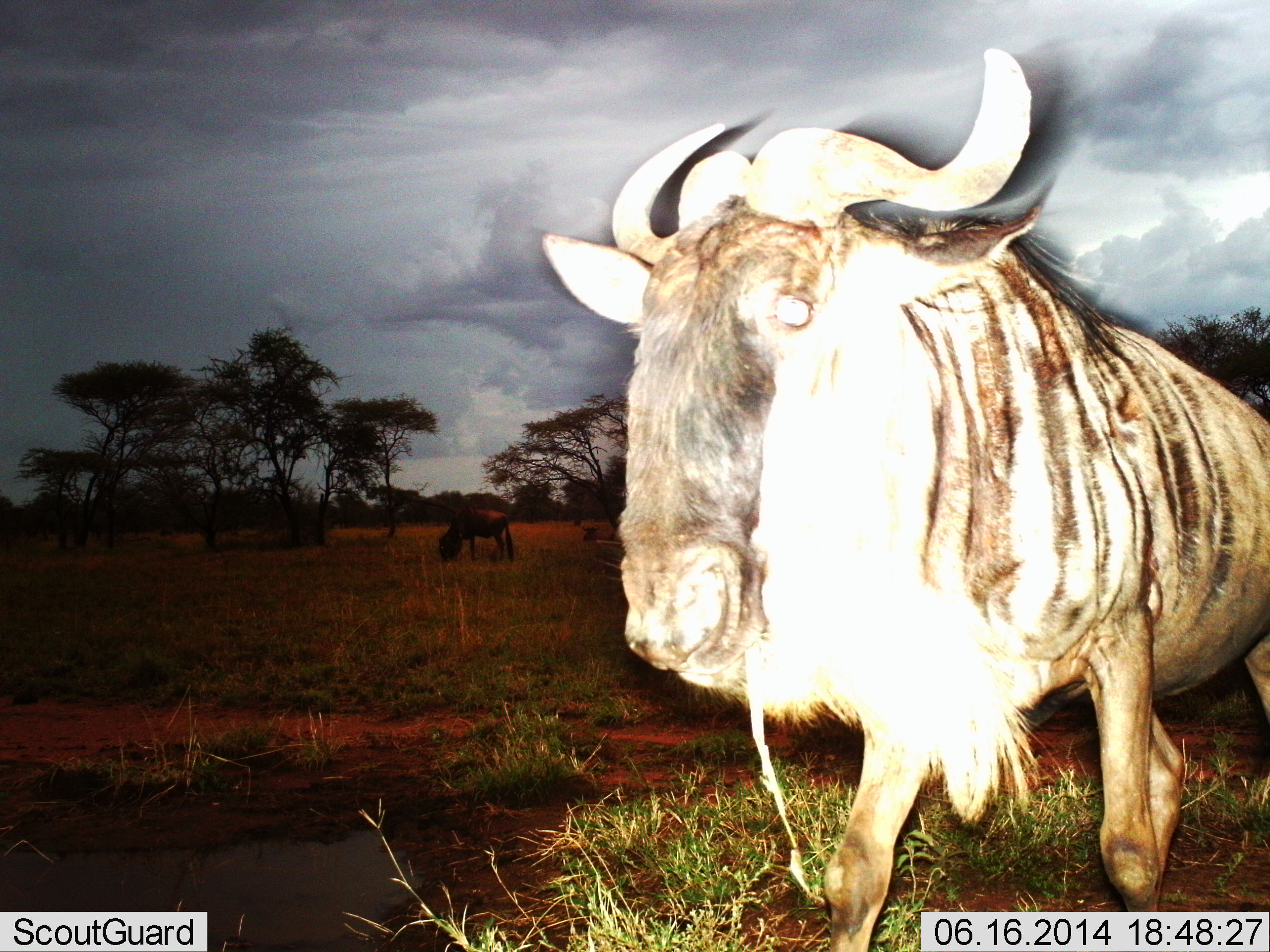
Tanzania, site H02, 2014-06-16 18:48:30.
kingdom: Animalia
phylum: Chordata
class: Mammalia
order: Artiodactyla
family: Bovidae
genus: Connochaetes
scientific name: Connochaetes taurinus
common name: blue wildebeest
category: wildebeest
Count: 2.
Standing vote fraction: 40%.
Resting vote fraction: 0%.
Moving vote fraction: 70%.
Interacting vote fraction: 0%.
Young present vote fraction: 0%.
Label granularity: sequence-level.